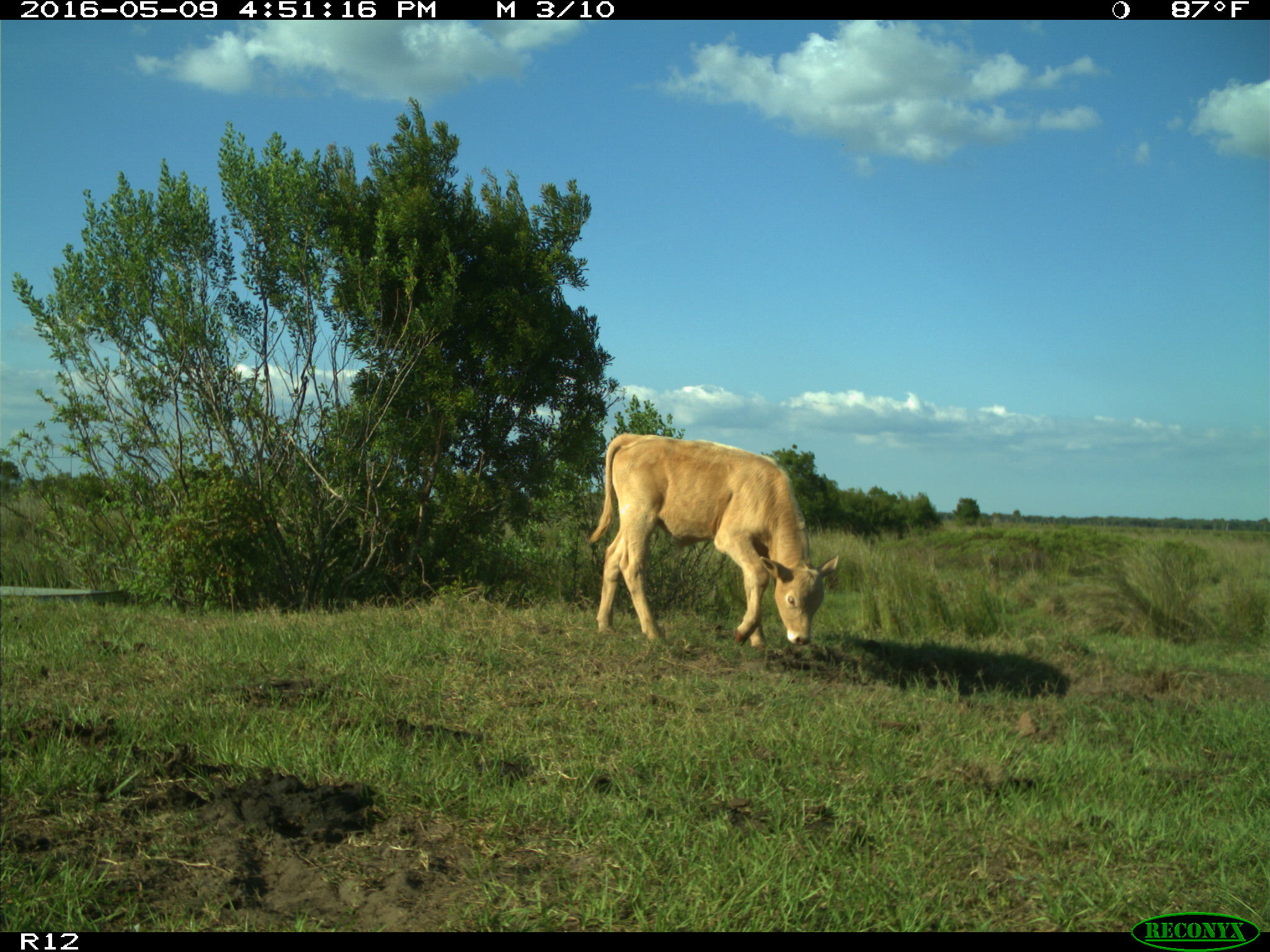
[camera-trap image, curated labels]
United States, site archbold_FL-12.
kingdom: Animalia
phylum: Chordata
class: Mammalia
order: Artiodactyla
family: Bovidae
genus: Bos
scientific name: Bos taurus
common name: domestic cow